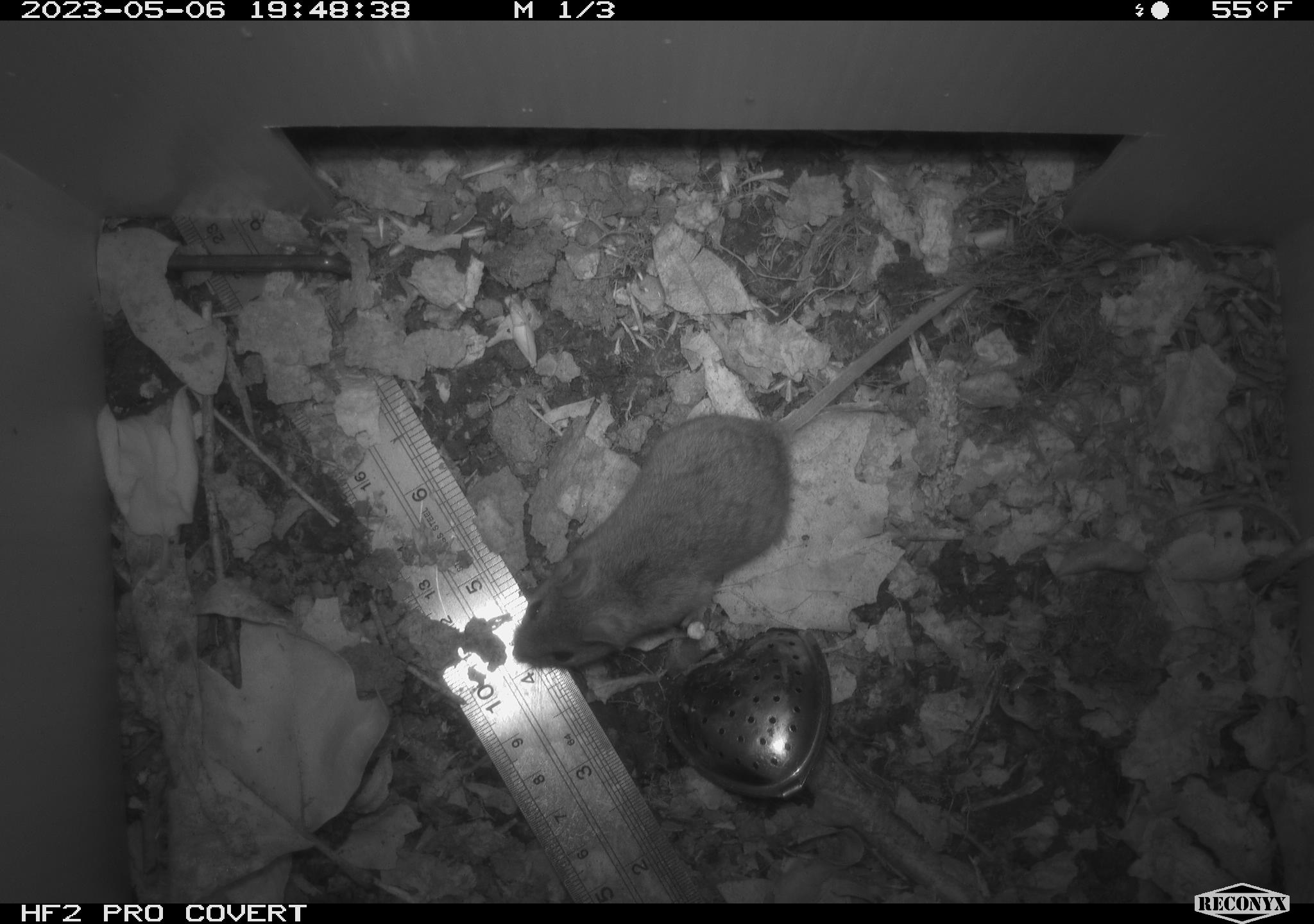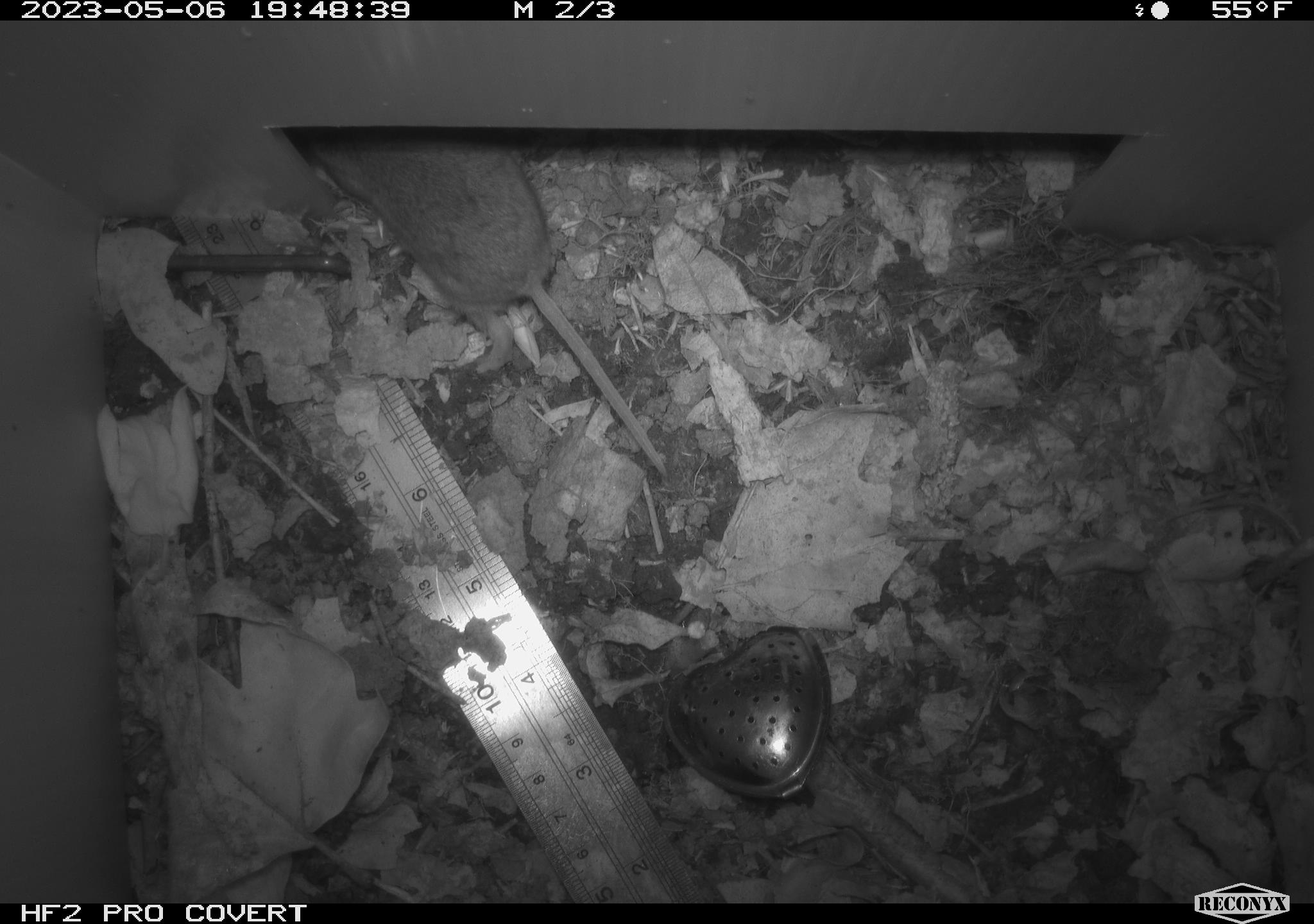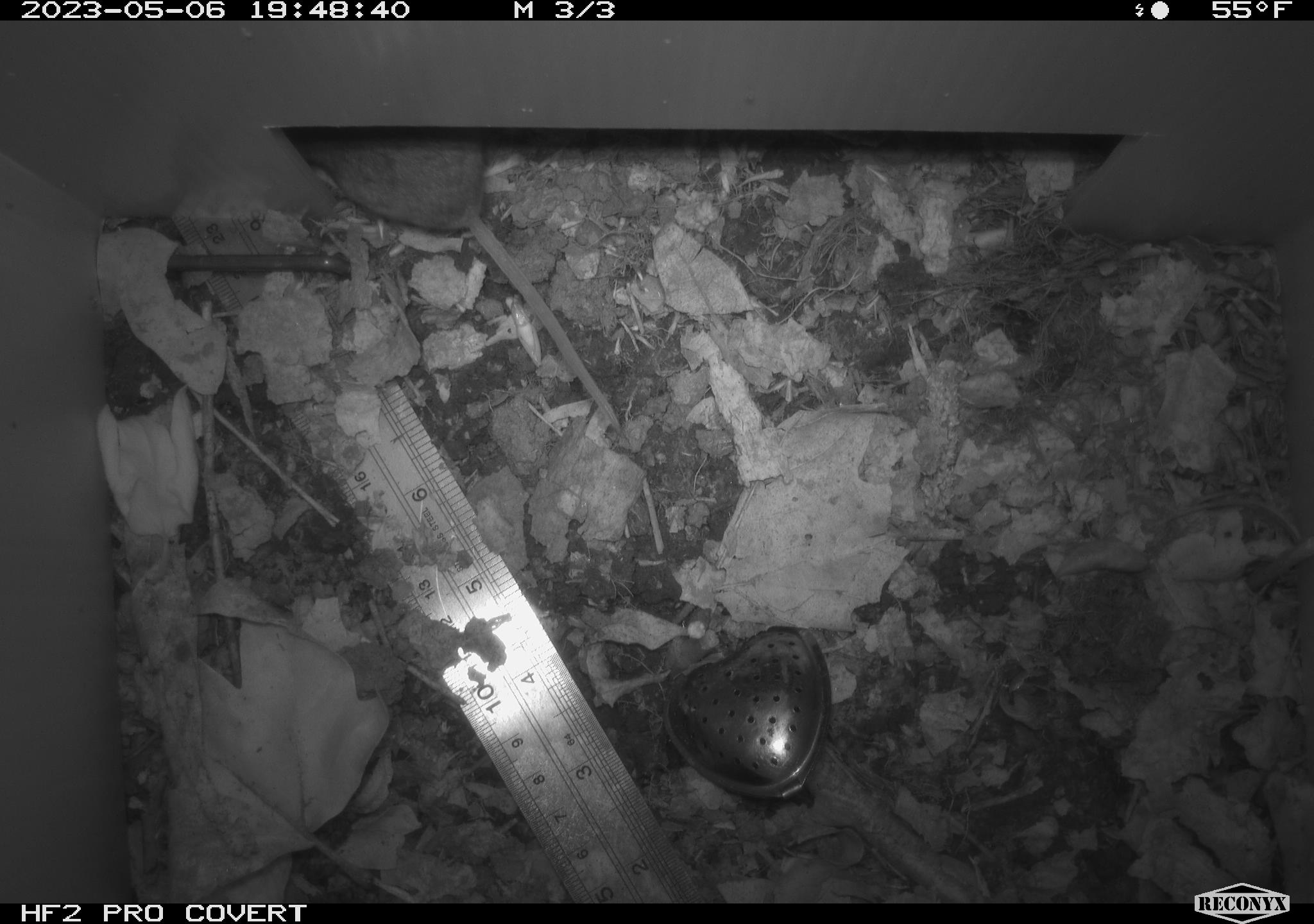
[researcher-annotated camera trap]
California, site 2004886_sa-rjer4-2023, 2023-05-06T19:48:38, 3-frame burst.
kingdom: Animalia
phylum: Chordata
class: Mammalia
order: Rodentia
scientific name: Rodentia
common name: mouse species